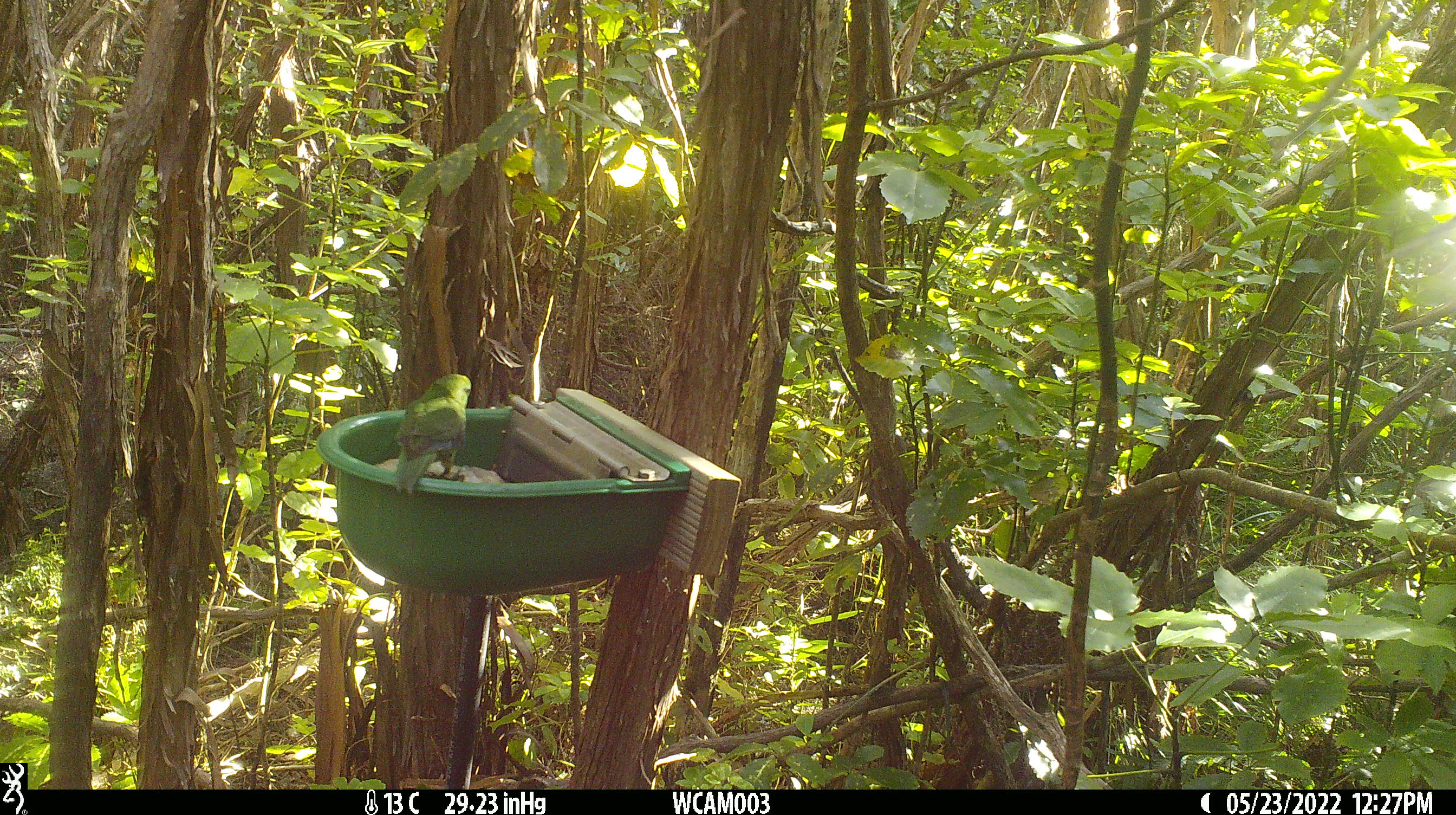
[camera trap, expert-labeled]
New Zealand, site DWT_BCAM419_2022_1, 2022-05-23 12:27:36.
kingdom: Animalia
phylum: Chordata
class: Aves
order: Psittaciformes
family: Psittaculidae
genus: Cyanoramphus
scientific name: Cyanoramphus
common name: parakeet